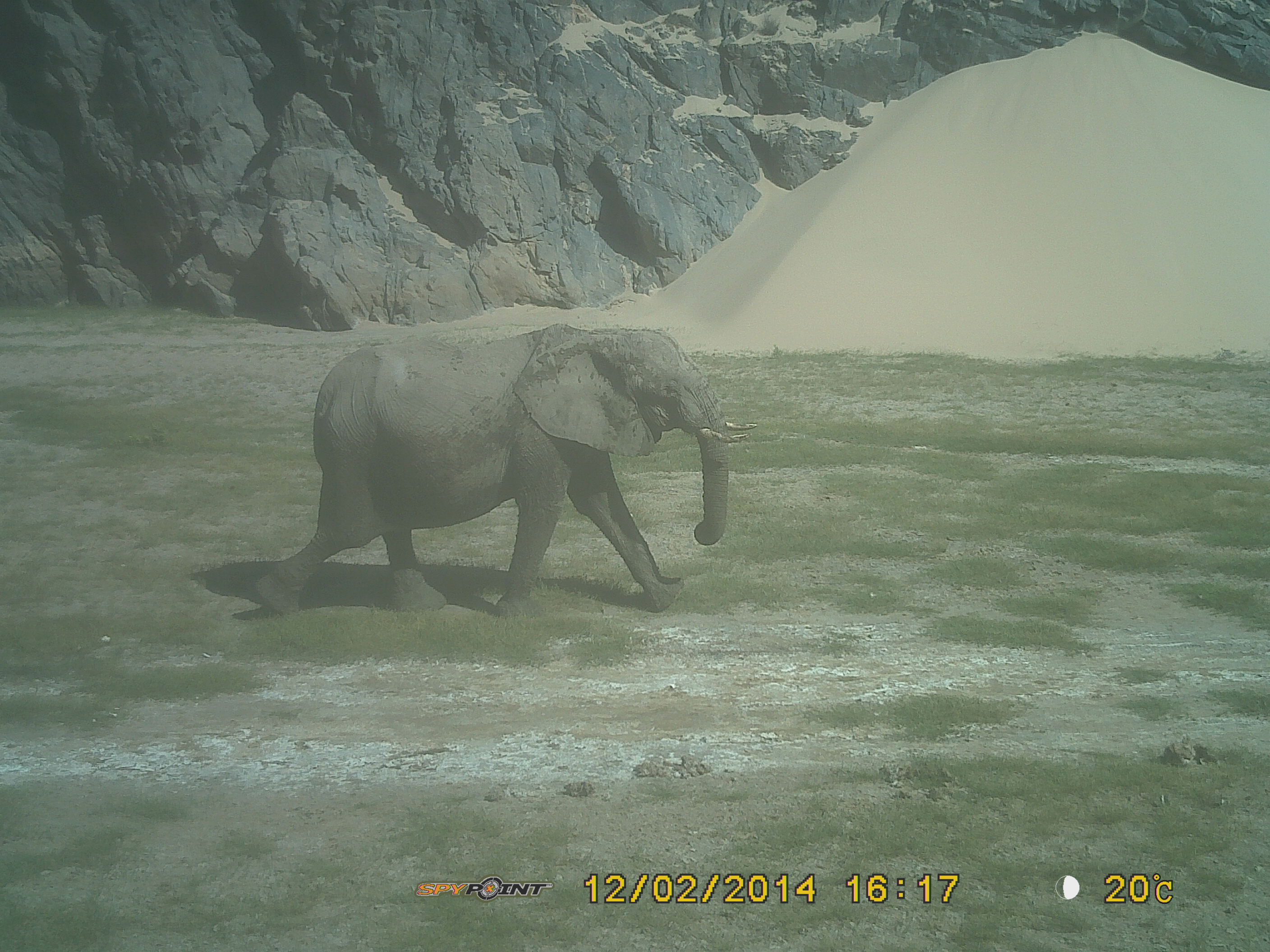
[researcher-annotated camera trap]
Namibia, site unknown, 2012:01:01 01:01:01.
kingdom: Animalia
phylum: Chordata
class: Mammalia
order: Proboscidea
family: Elephantidae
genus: Loxodonta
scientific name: Loxodonta africana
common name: african elephant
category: loxodanta africana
Loxodanta africana (african elephant) (Loxodonta africana).